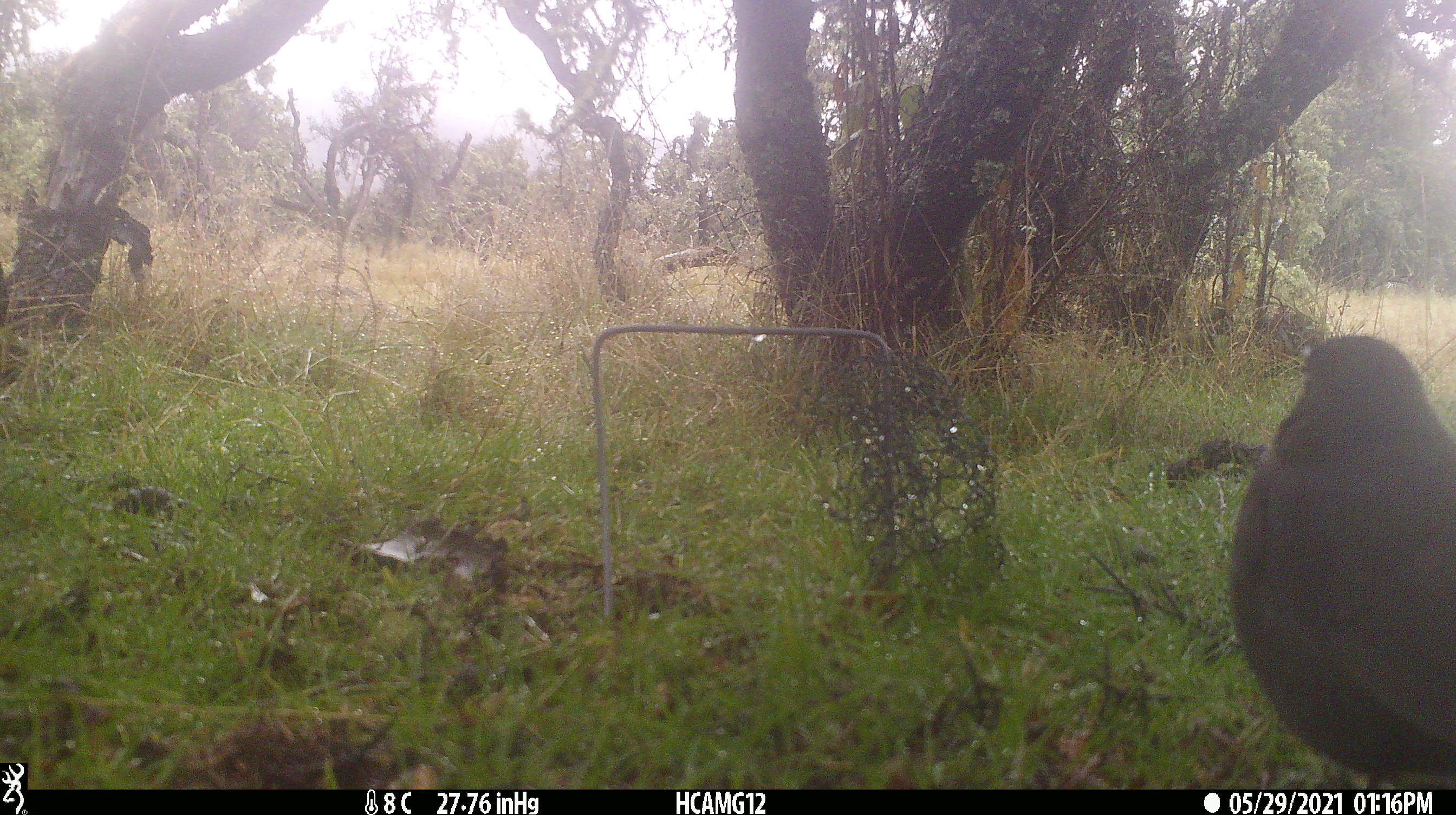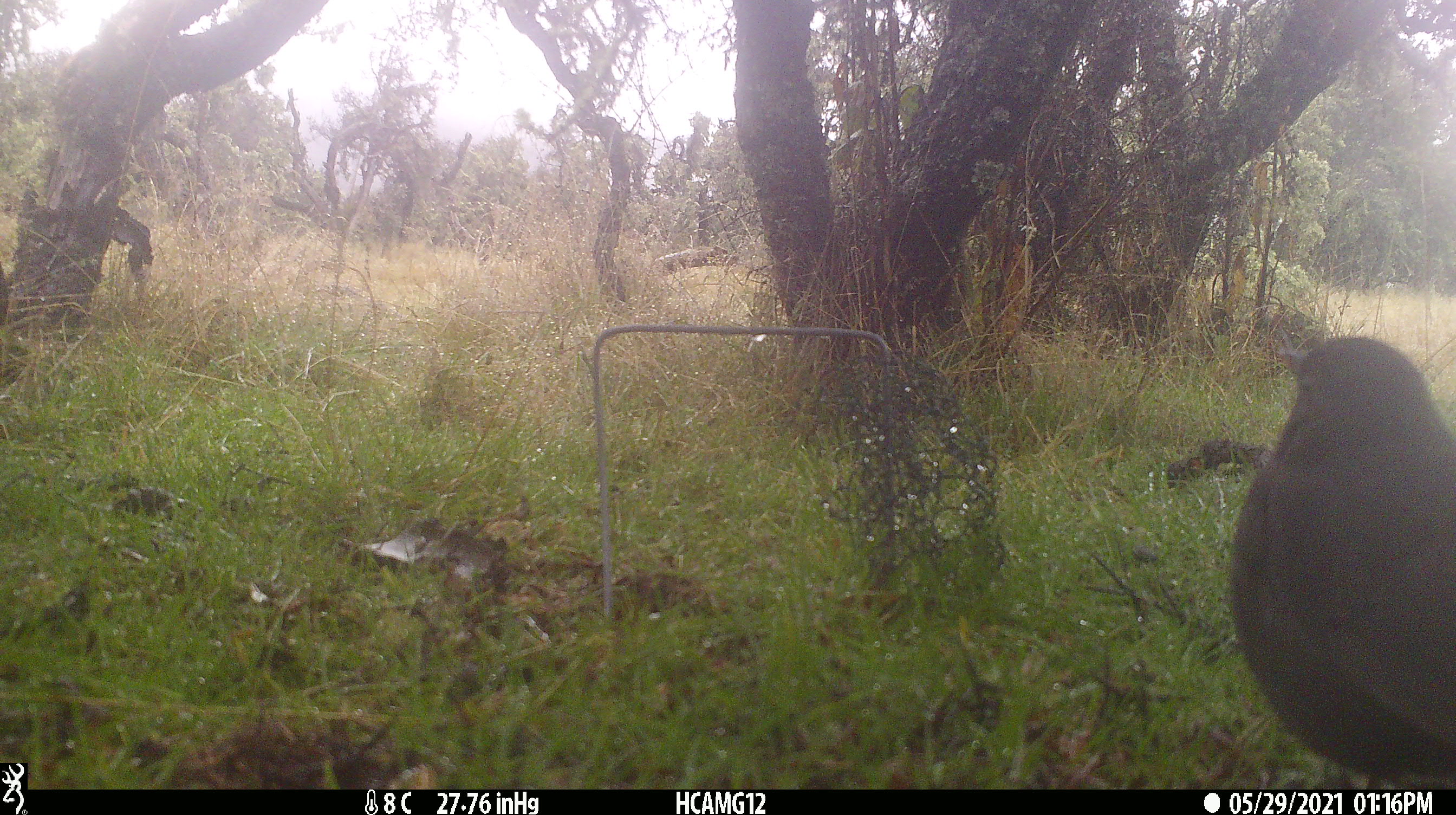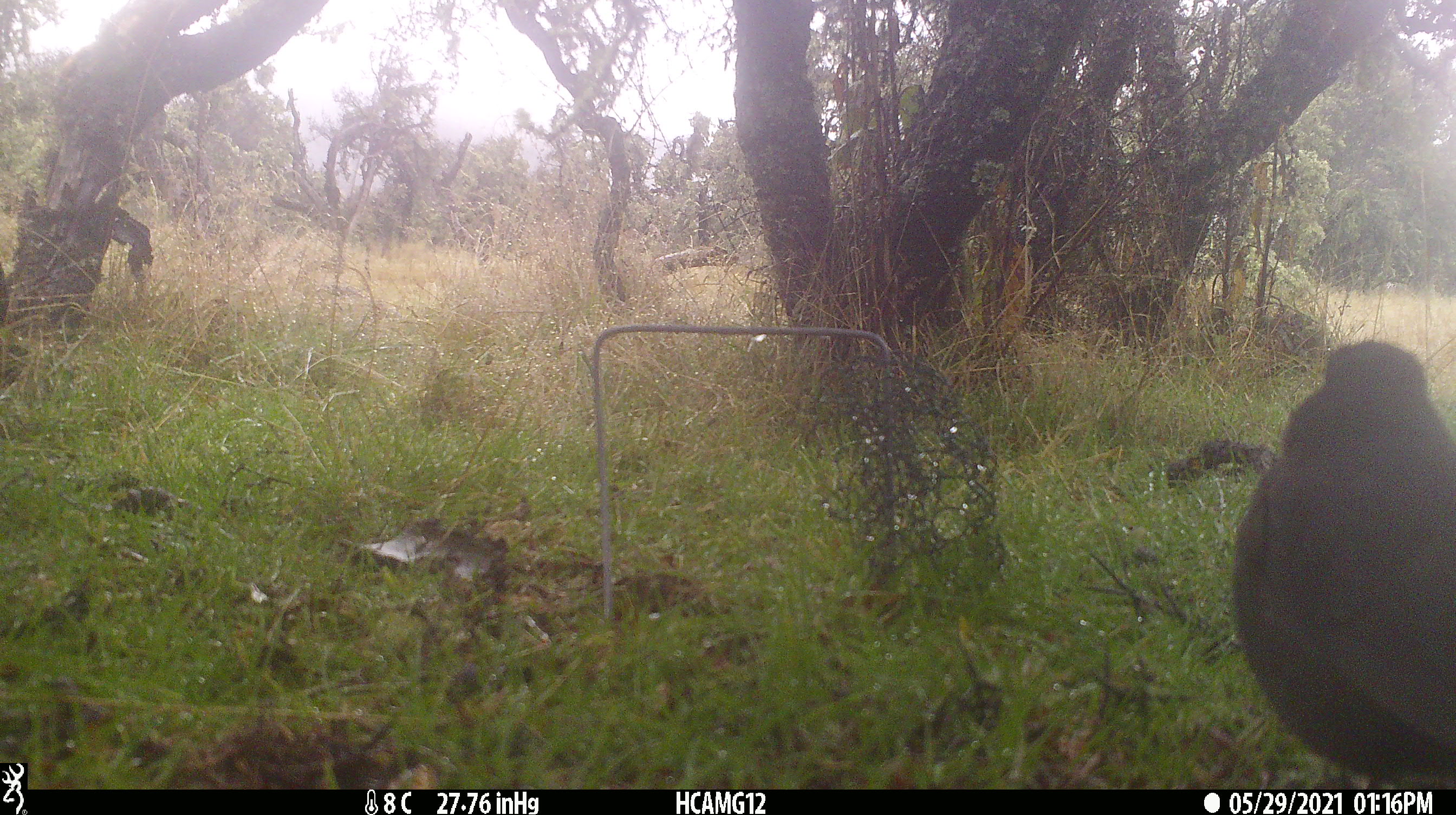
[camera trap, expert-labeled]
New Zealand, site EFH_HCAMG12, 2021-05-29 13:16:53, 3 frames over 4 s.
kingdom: Animalia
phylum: Chordata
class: Aves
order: Passeriformes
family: Turdidae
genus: Turdus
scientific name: Turdus merula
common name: eurasian blackbird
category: blackbird